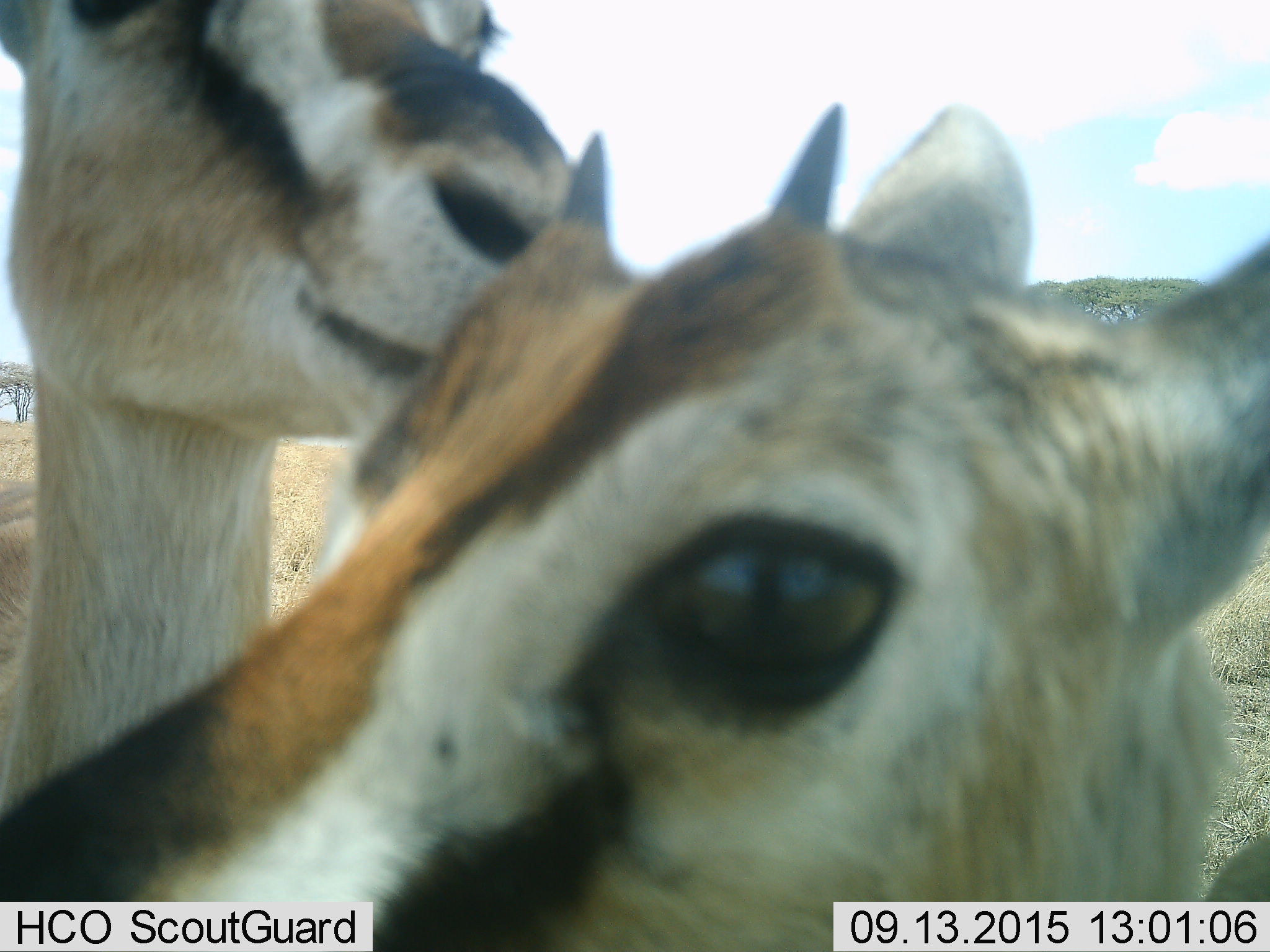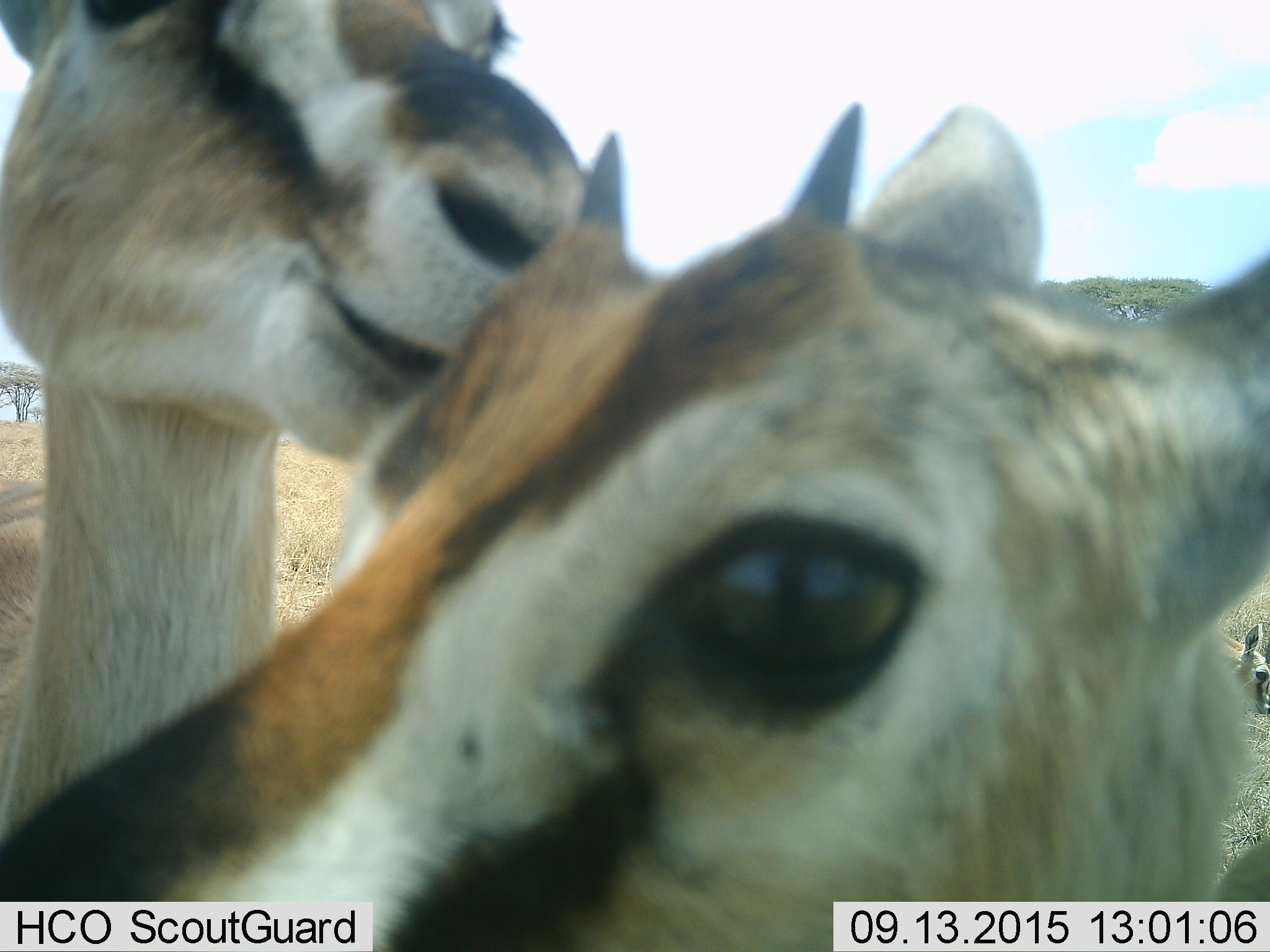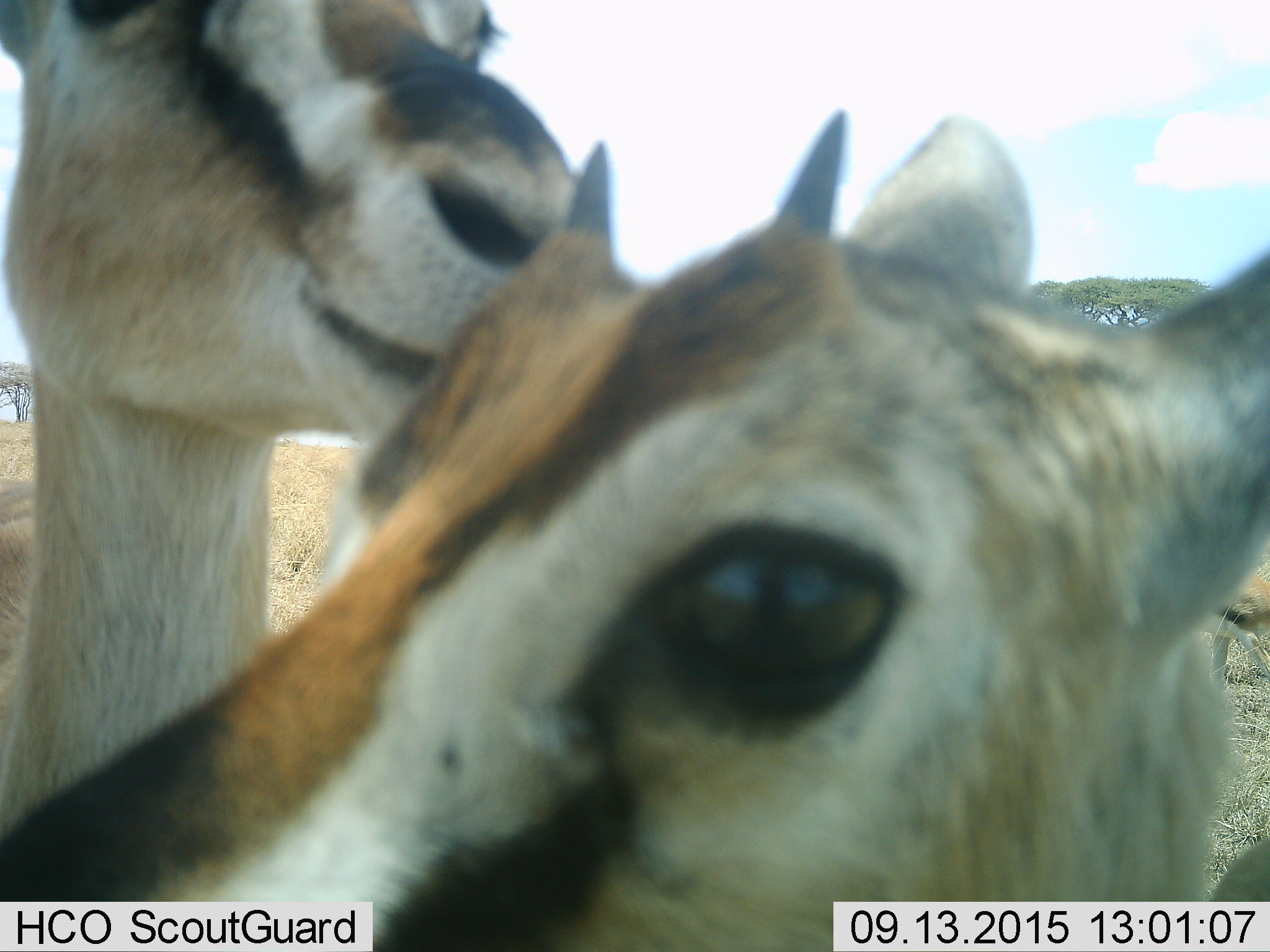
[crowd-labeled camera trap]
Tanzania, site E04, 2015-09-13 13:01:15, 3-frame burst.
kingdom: Animalia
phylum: Chordata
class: Mammalia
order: Artiodactyla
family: Bovidae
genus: Eudorcas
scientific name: Eudorcas thomsonii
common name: thomson's gazelle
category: gazellethomsons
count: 2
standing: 94%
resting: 0%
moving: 35%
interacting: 18%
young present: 18%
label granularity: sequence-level